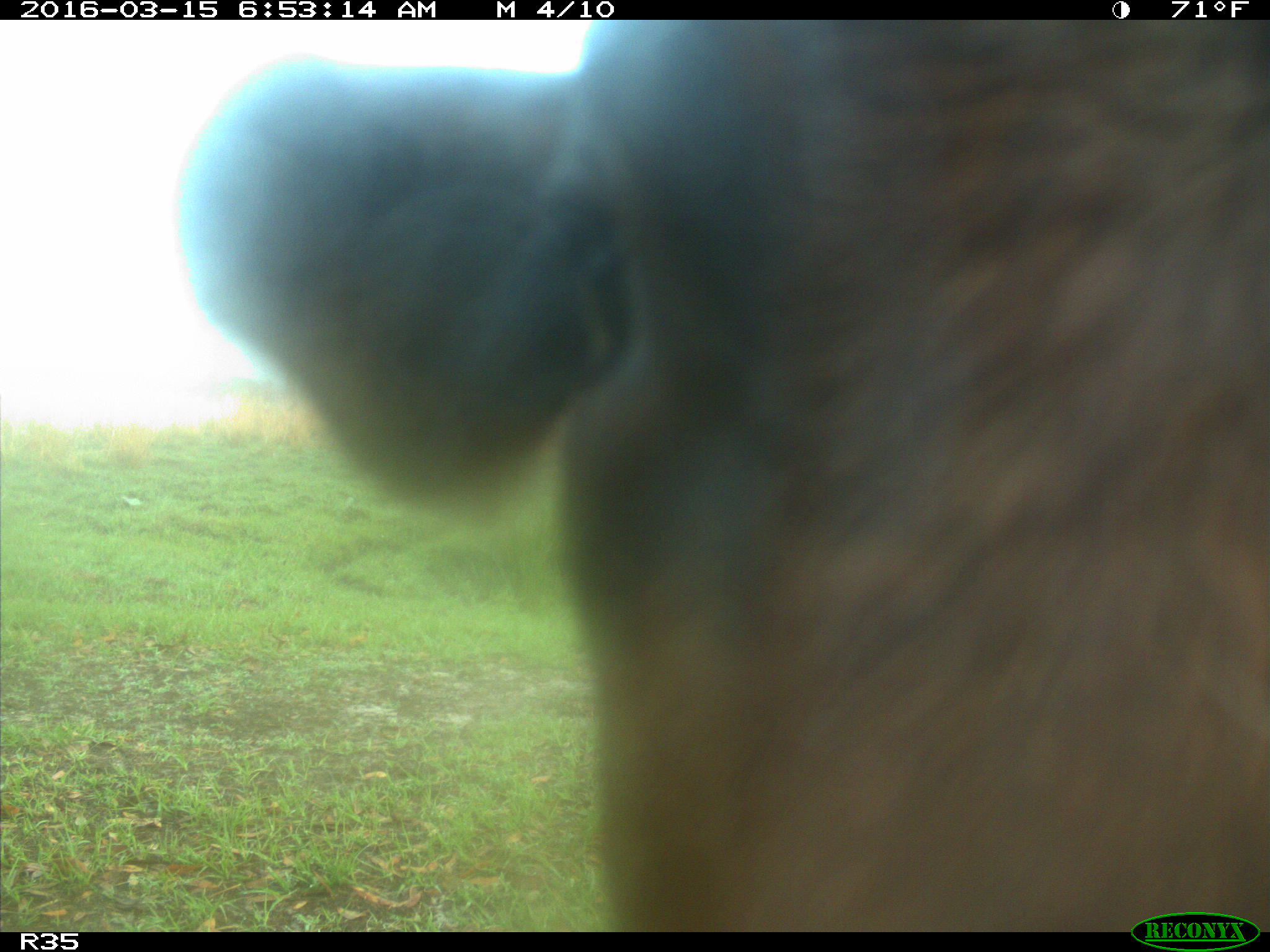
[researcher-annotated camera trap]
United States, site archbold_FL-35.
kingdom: Animalia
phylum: Chordata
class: Mammalia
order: Artiodactyla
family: Bovidae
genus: Bos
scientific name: Bos taurus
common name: domestic cow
Bos taurus (domestic cow).